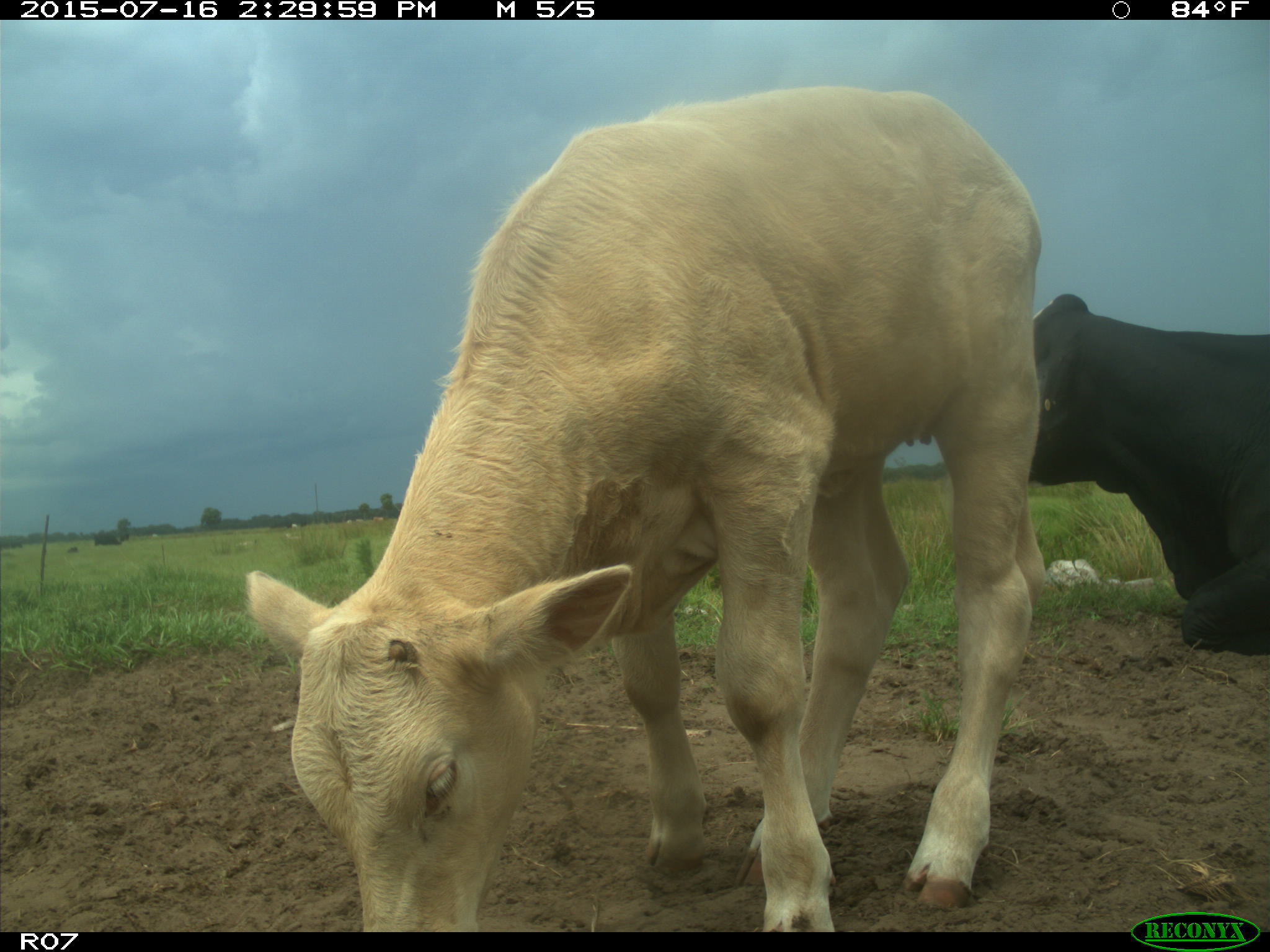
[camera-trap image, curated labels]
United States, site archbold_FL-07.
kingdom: Animalia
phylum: Chordata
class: Mammalia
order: Artiodactyla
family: Bovidae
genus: Bos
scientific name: Bos taurus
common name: domestic cow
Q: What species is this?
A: Bos taurus (domestic cow).